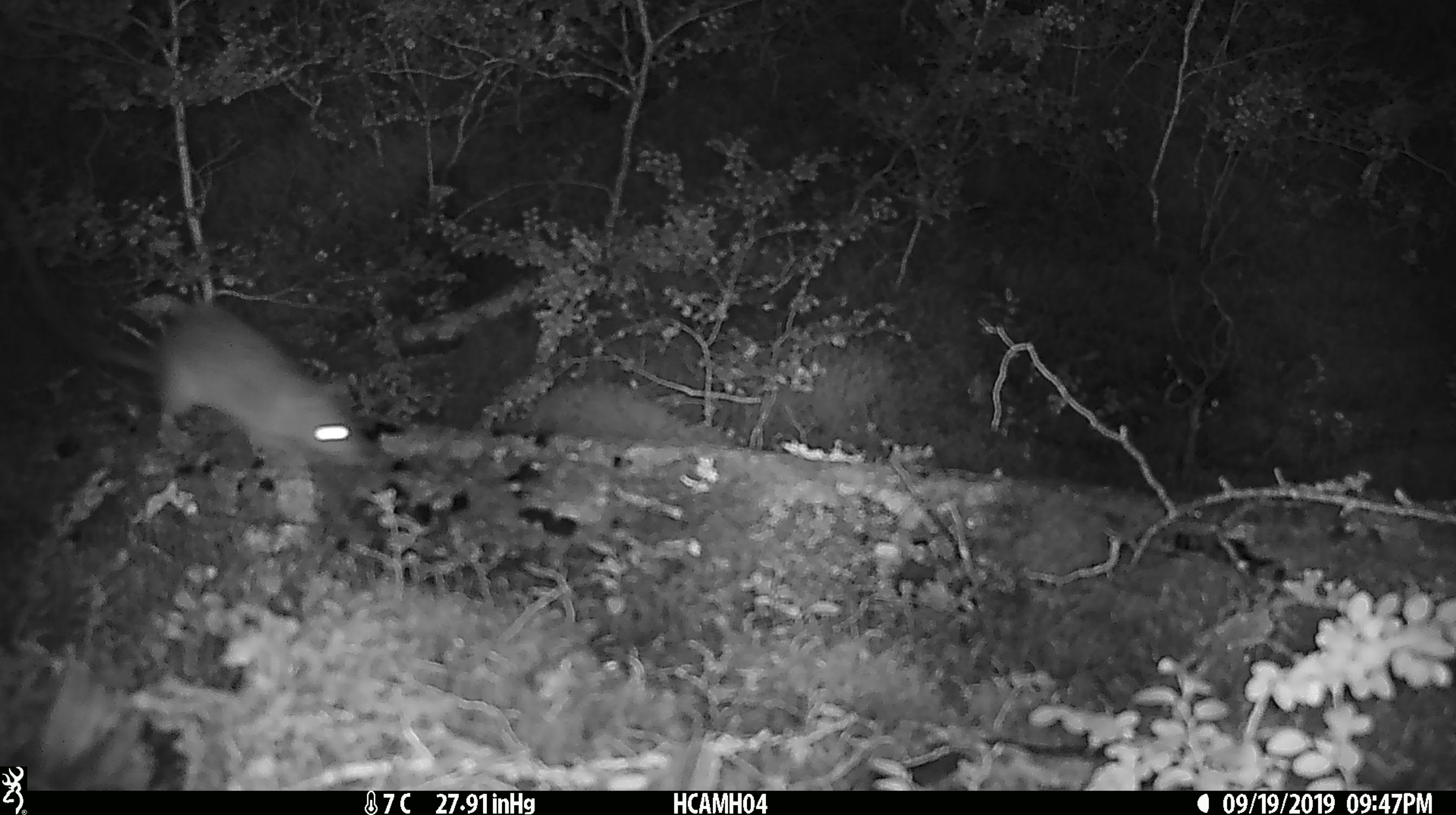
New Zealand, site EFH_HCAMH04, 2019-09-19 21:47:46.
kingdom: Animalia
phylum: Chordata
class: Mammalia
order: Rodentia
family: Muridae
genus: Mus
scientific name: Mus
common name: mouse